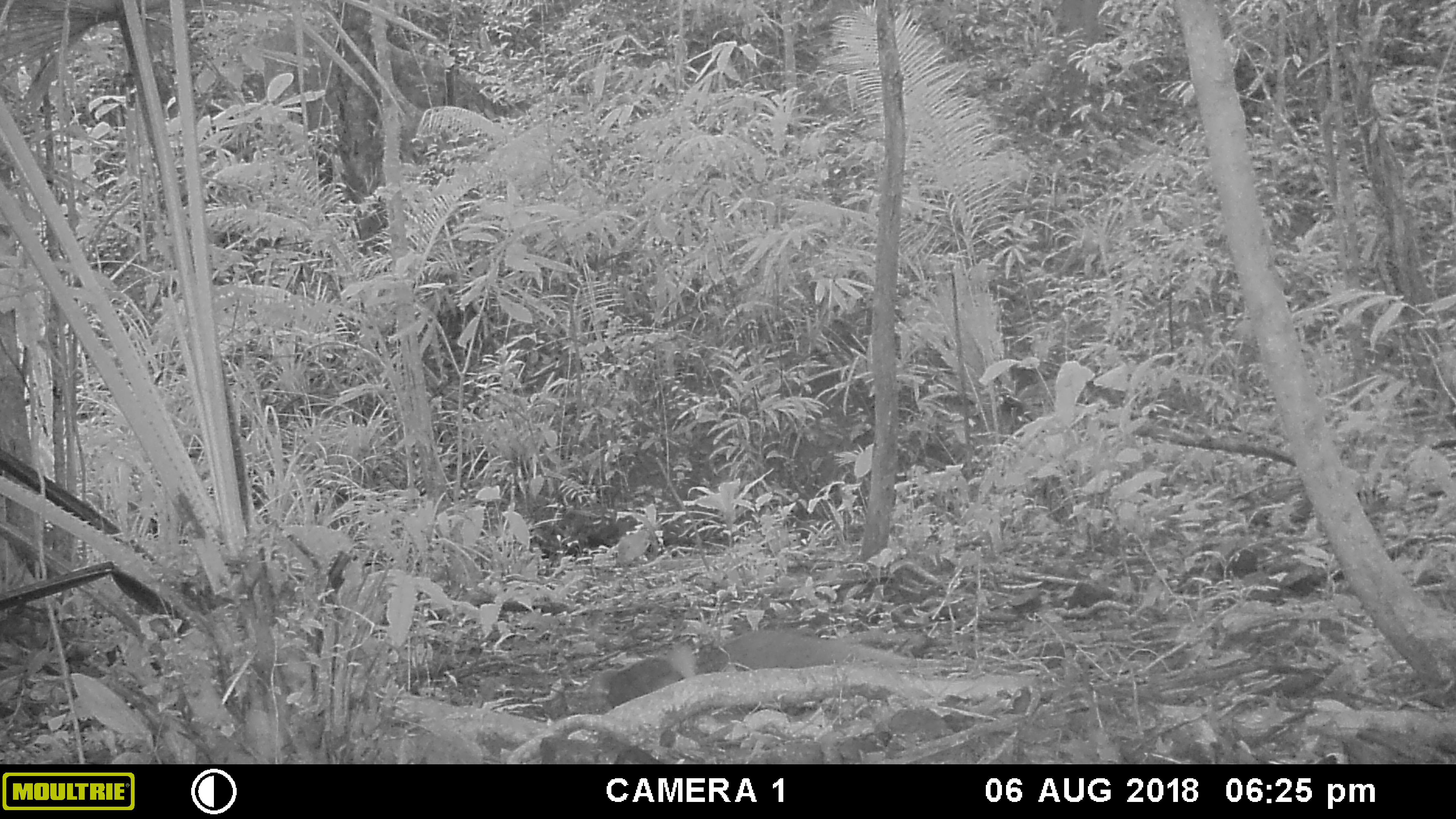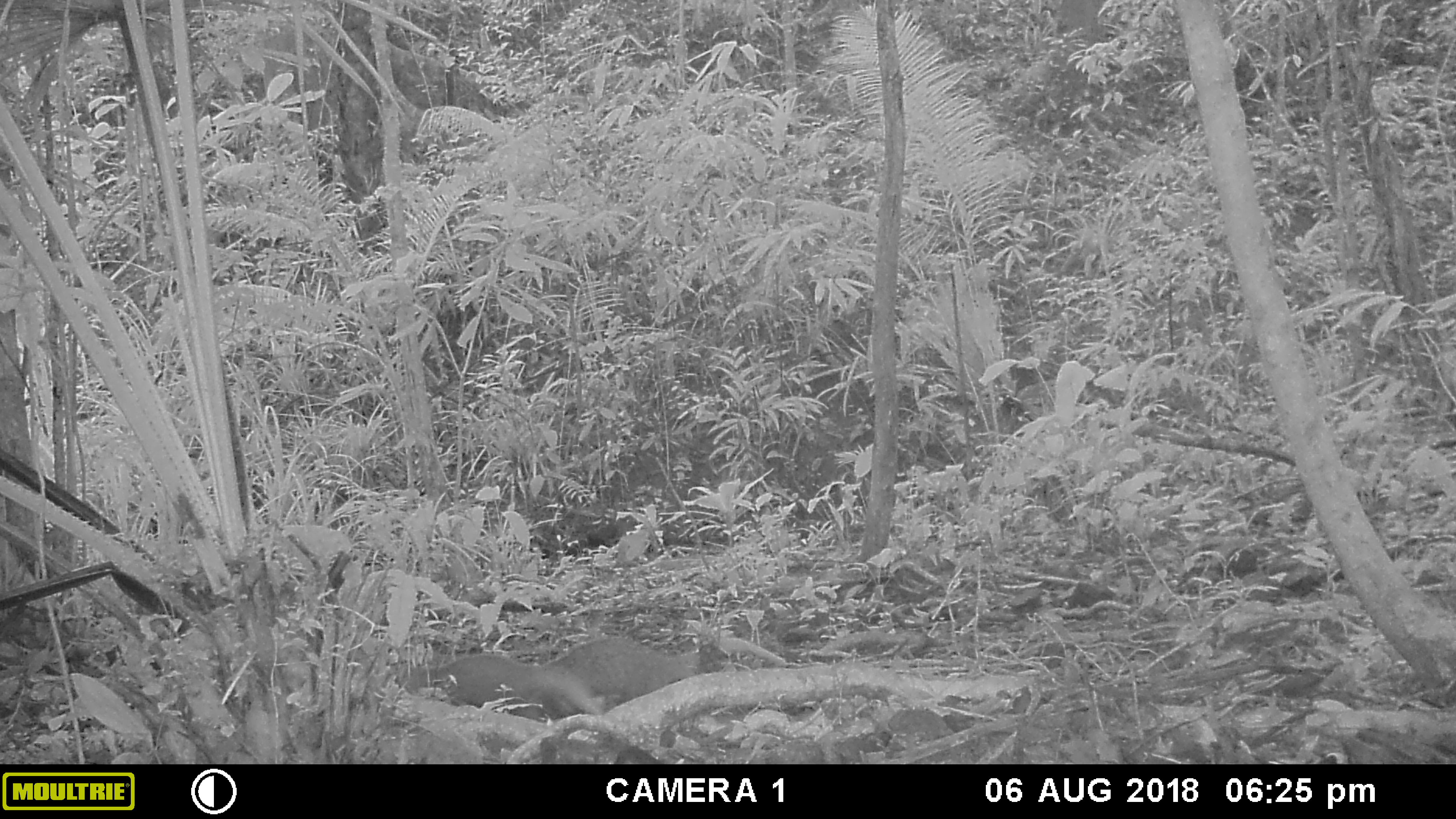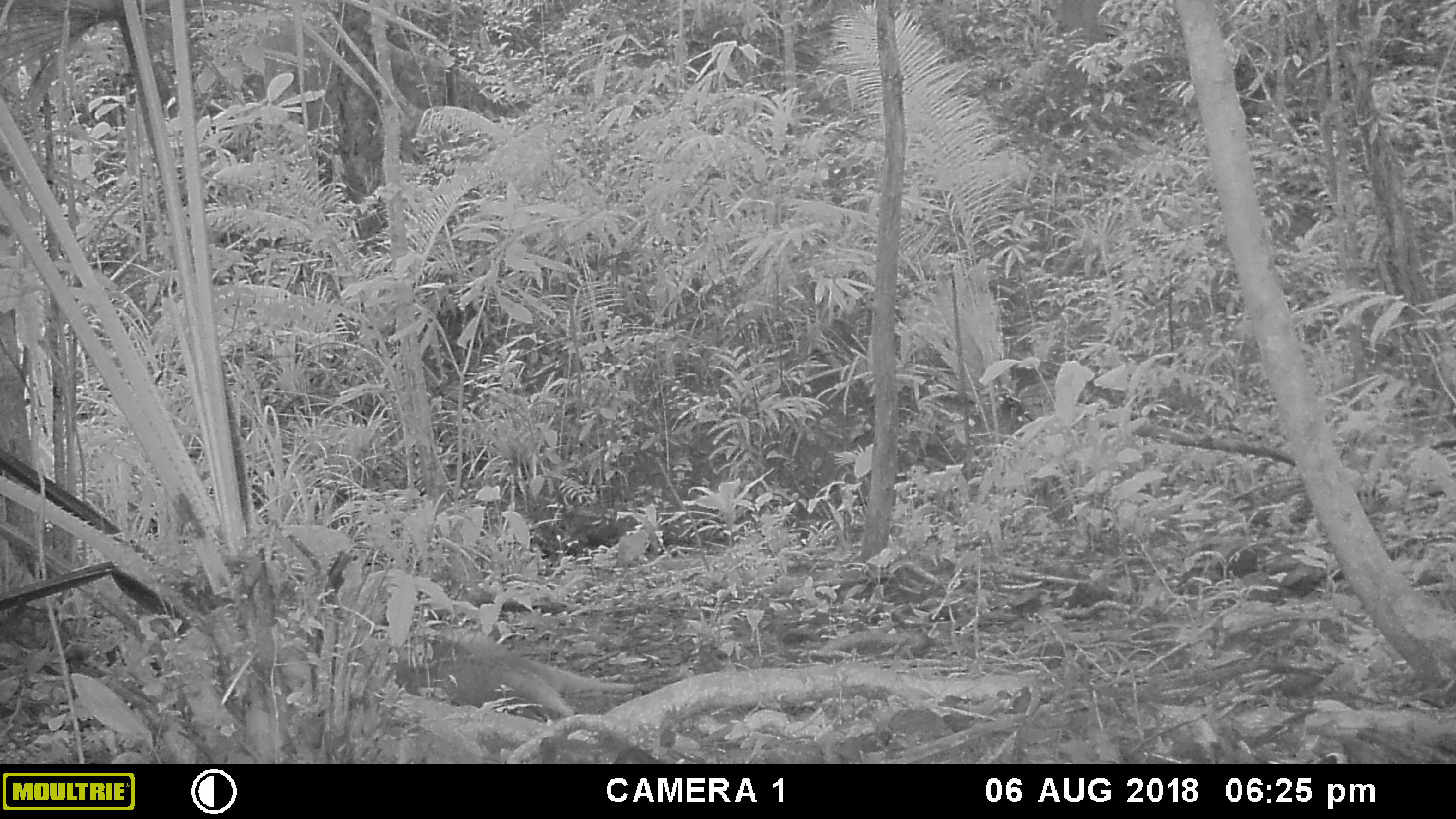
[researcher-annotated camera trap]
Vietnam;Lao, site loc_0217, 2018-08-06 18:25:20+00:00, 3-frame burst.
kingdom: Animalia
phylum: Chordata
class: Mammalia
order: Carnivora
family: Herpestidae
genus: Urva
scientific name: Urva urva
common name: crab-eating mongoose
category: crab eating mongoose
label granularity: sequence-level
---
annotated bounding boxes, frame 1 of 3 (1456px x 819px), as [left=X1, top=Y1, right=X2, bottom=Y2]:
crab eating mongoose: [left=606, top=627, right=911, bottom=708]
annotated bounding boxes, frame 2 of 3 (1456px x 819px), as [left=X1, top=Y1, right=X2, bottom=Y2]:
crab eating mongoose: [left=432, top=635, right=786, bottom=722]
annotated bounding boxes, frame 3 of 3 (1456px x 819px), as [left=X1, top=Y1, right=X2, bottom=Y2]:
crab eating mongoose: [left=385, top=648, right=640, bottom=722]